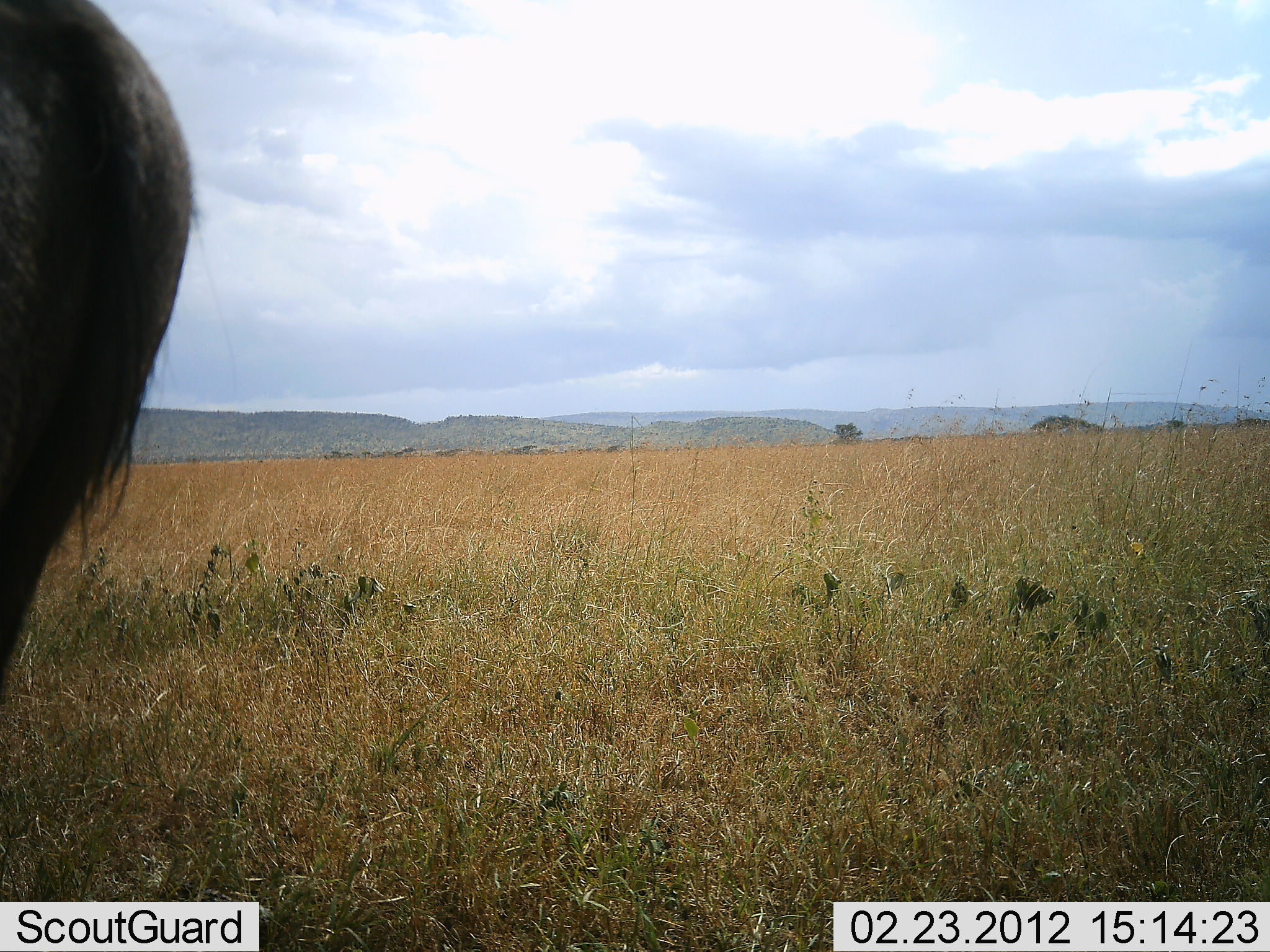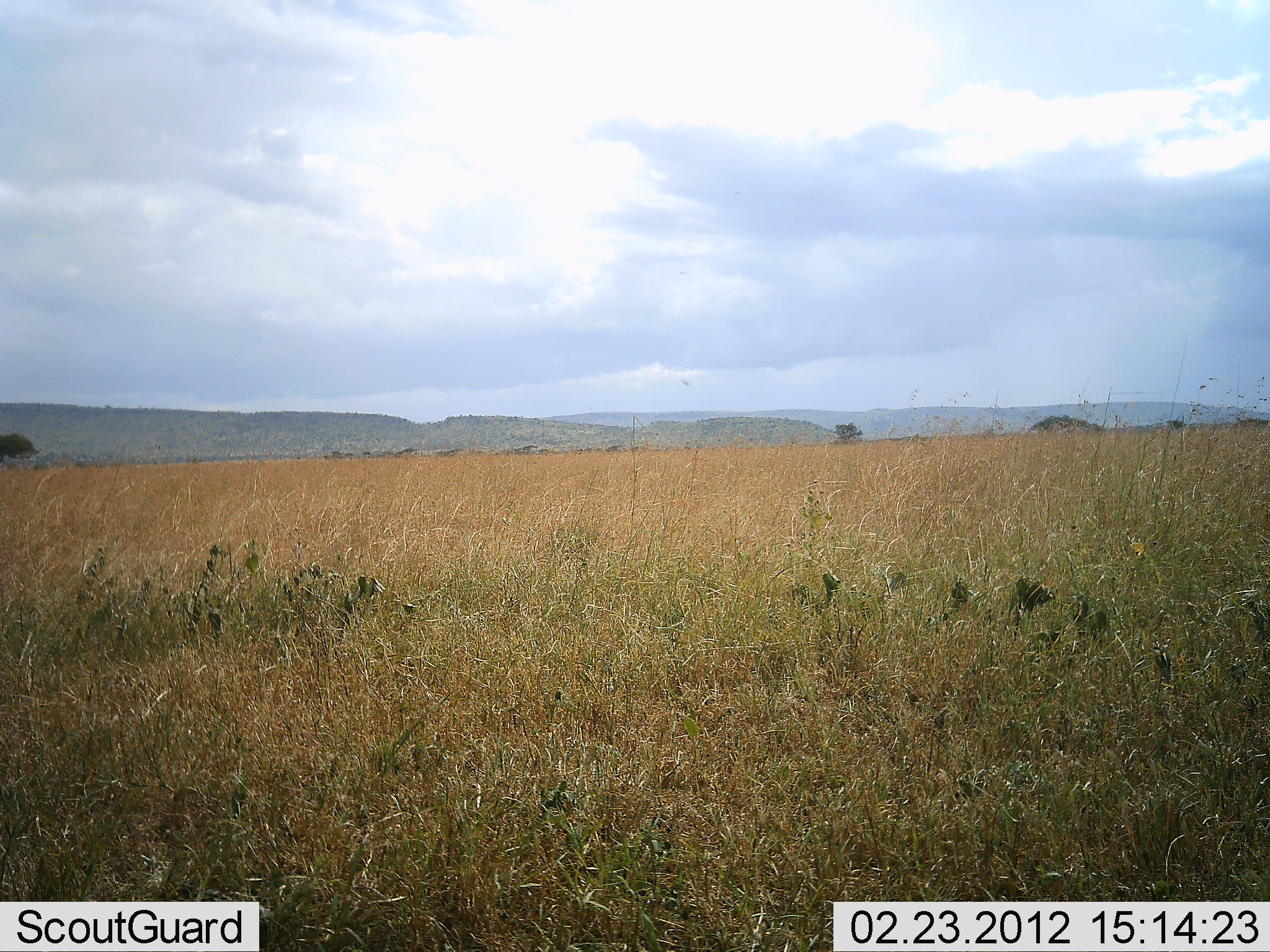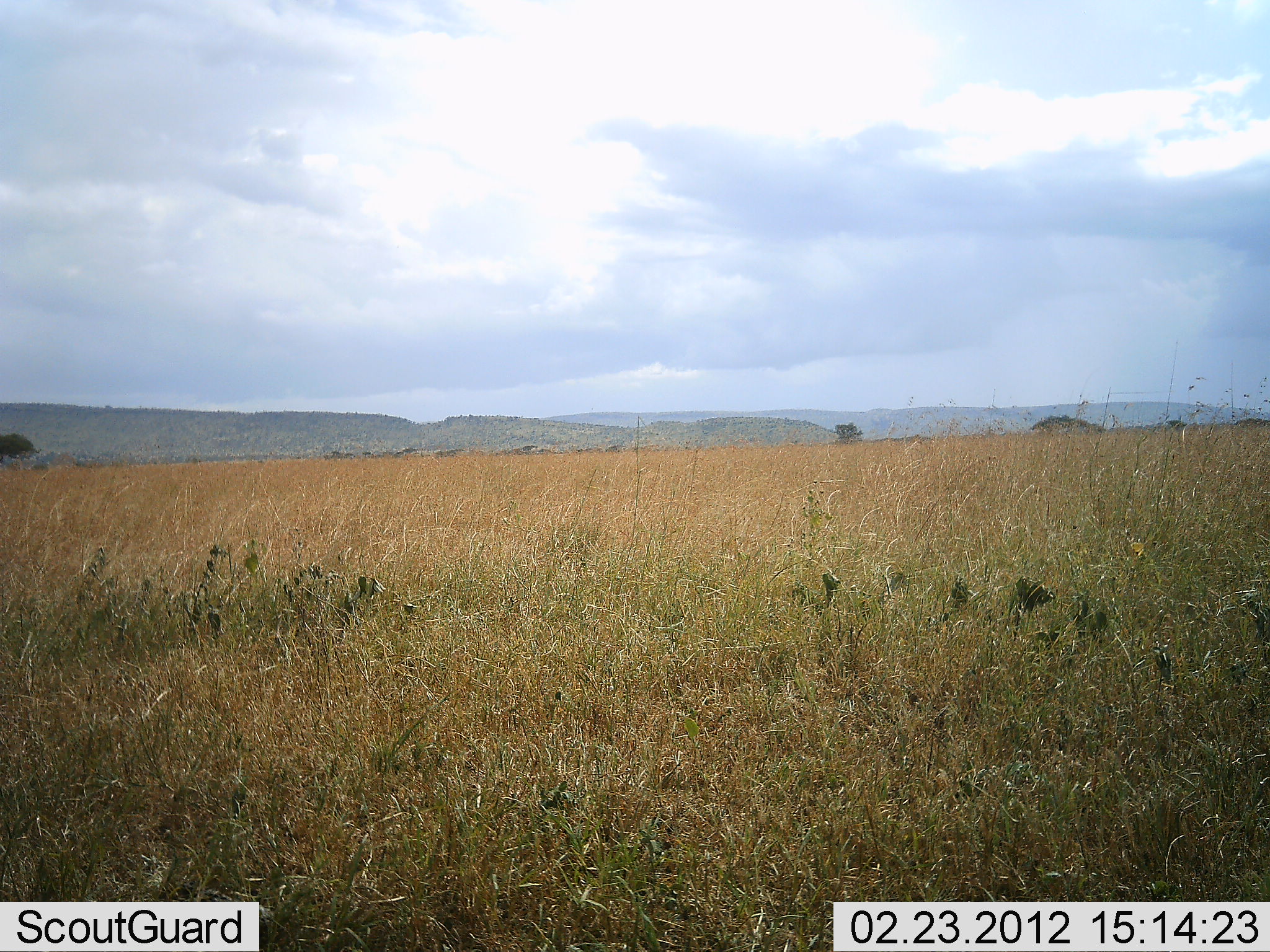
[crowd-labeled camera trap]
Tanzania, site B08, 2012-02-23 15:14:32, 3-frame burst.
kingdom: Animalia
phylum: Chordata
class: Mammalia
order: Artiodactyla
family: Bovidae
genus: Connochaetes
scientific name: Connochaetes taurinus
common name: blue wildebeest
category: wildebeest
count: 1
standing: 50%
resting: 0%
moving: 50%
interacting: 0%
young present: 0%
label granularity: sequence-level